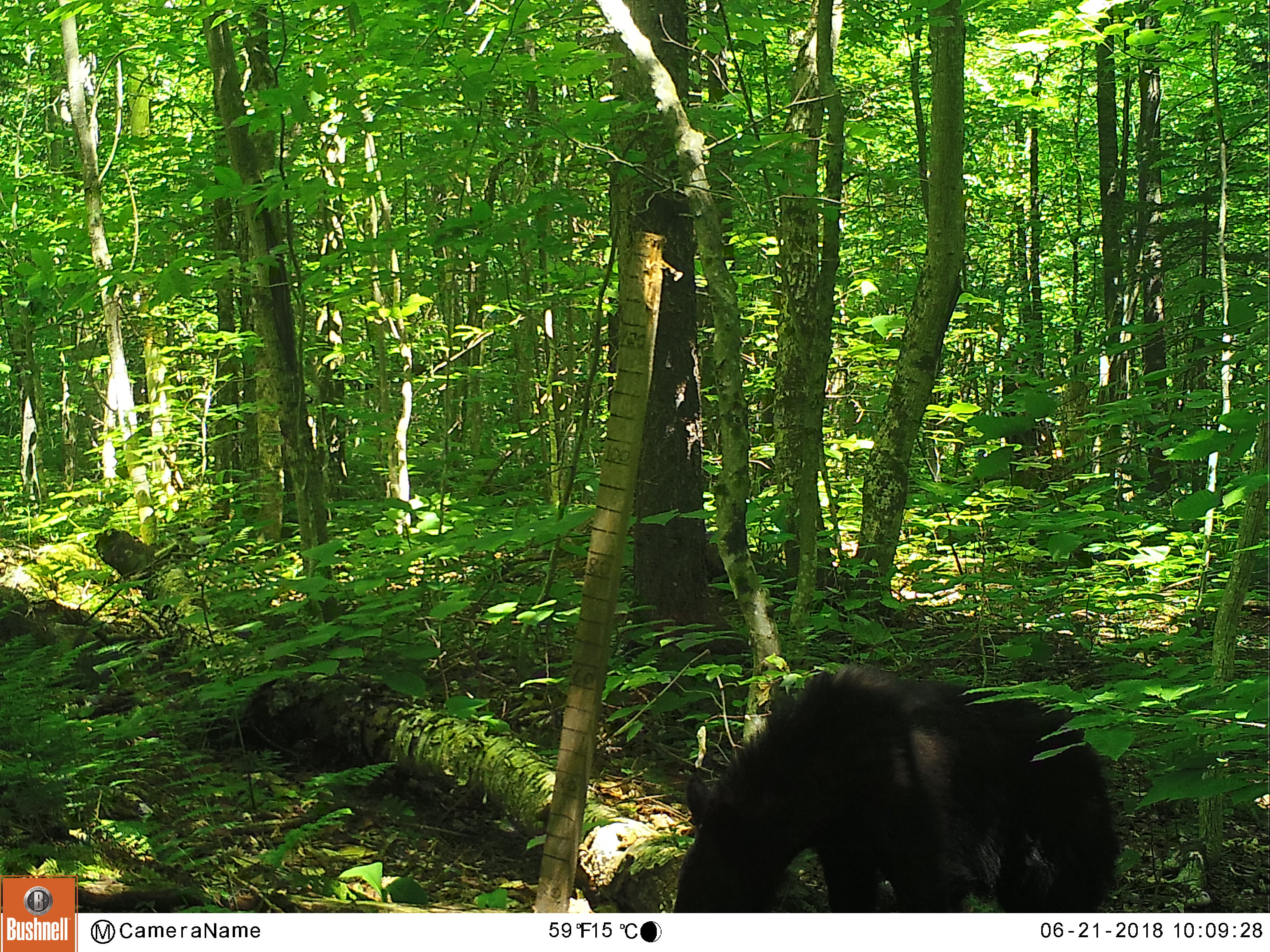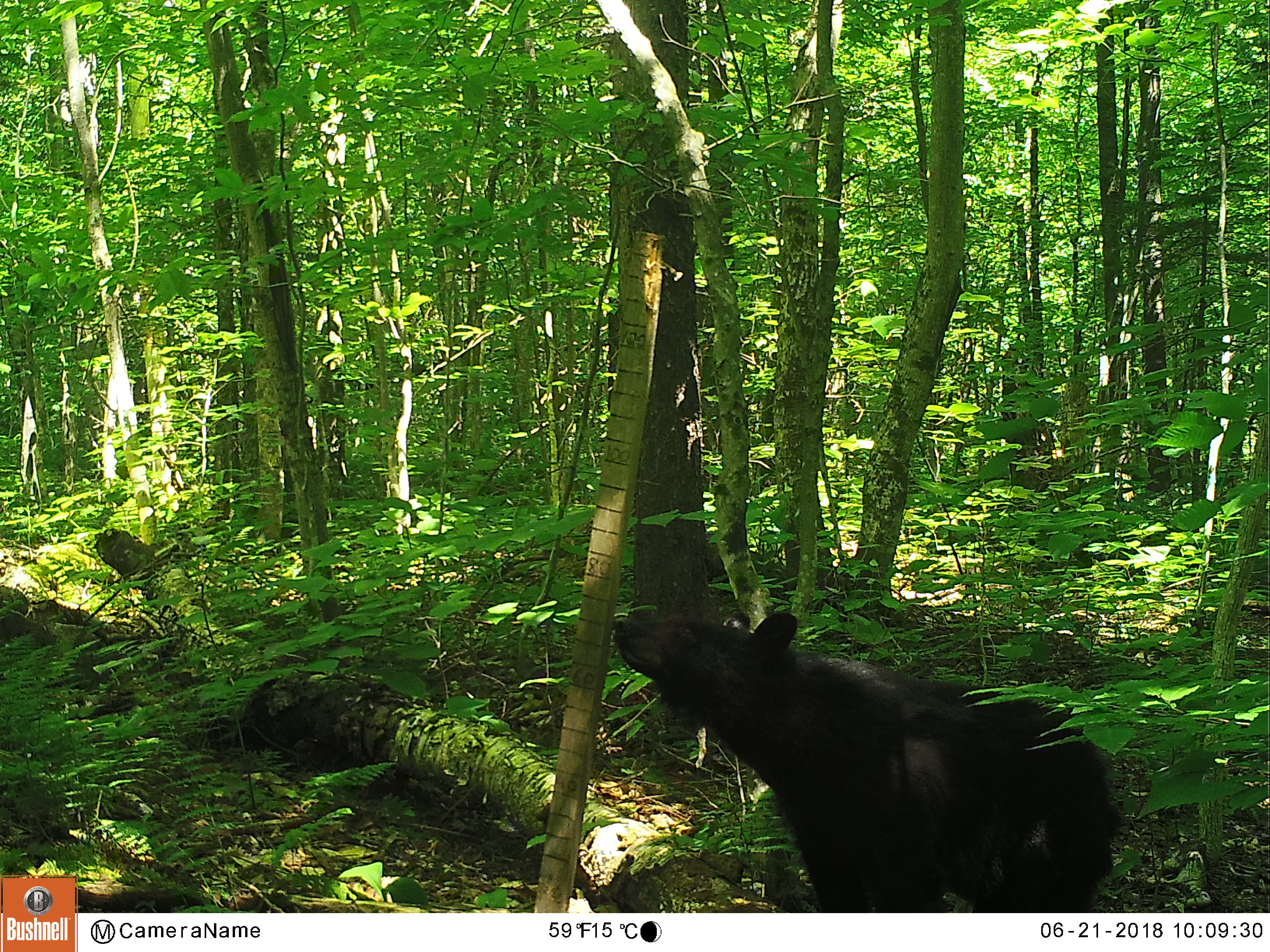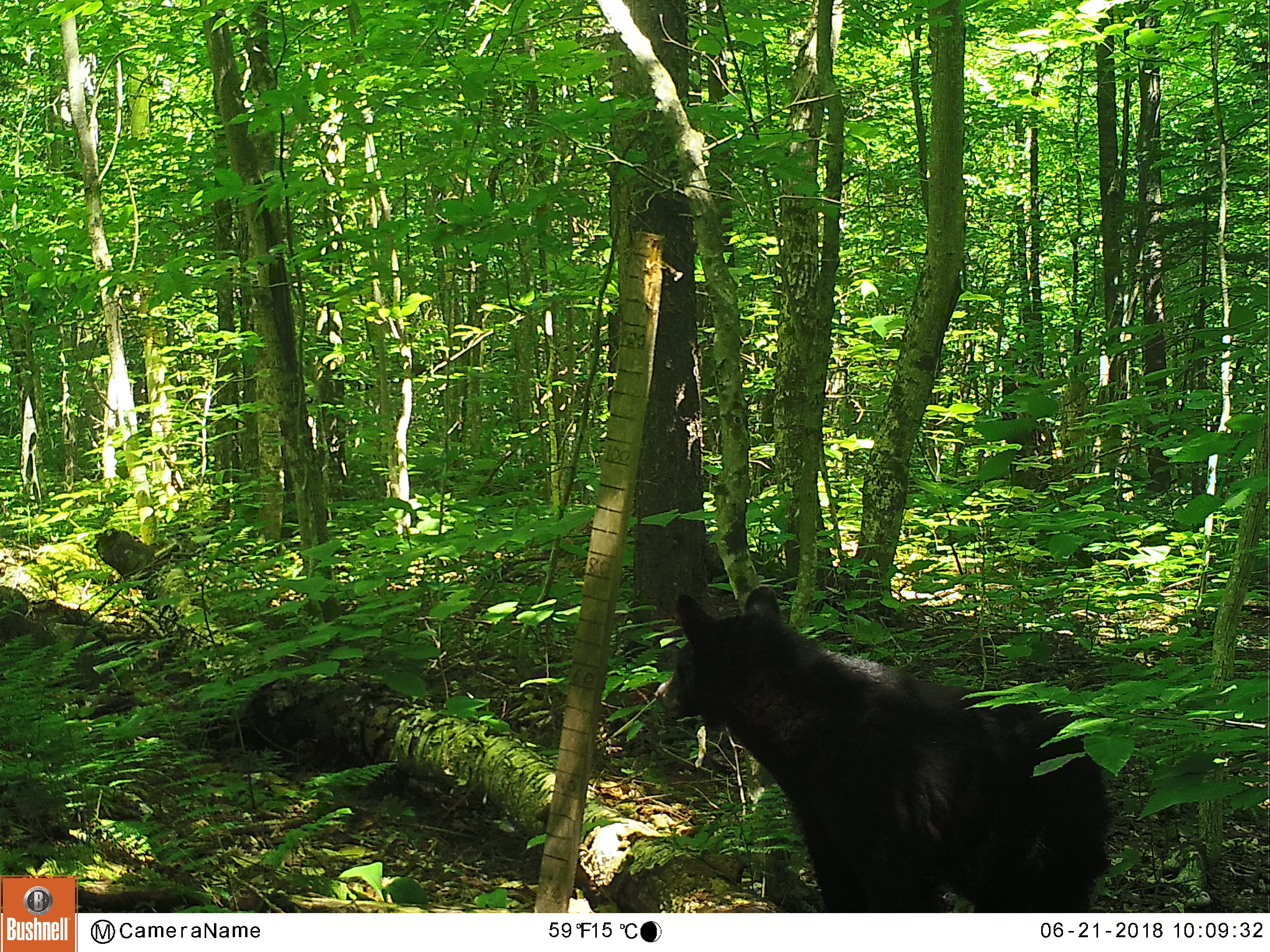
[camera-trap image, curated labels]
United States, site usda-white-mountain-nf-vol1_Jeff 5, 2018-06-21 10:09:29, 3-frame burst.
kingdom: Animalia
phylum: Chordata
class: Mammalia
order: Carnivora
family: Ursidae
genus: Ursus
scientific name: Ursus americanus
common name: black bear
Black bear (Ursus americanus).